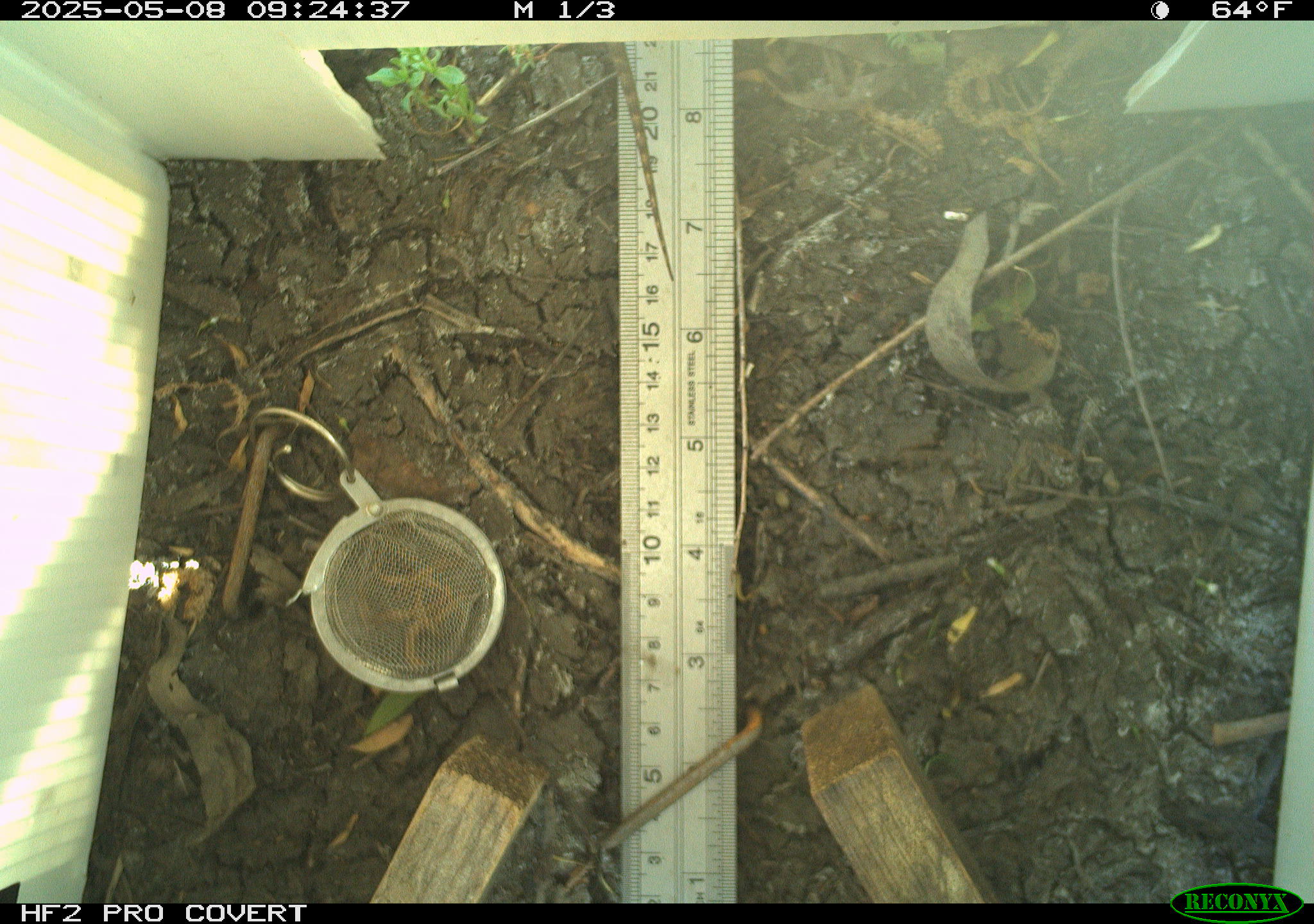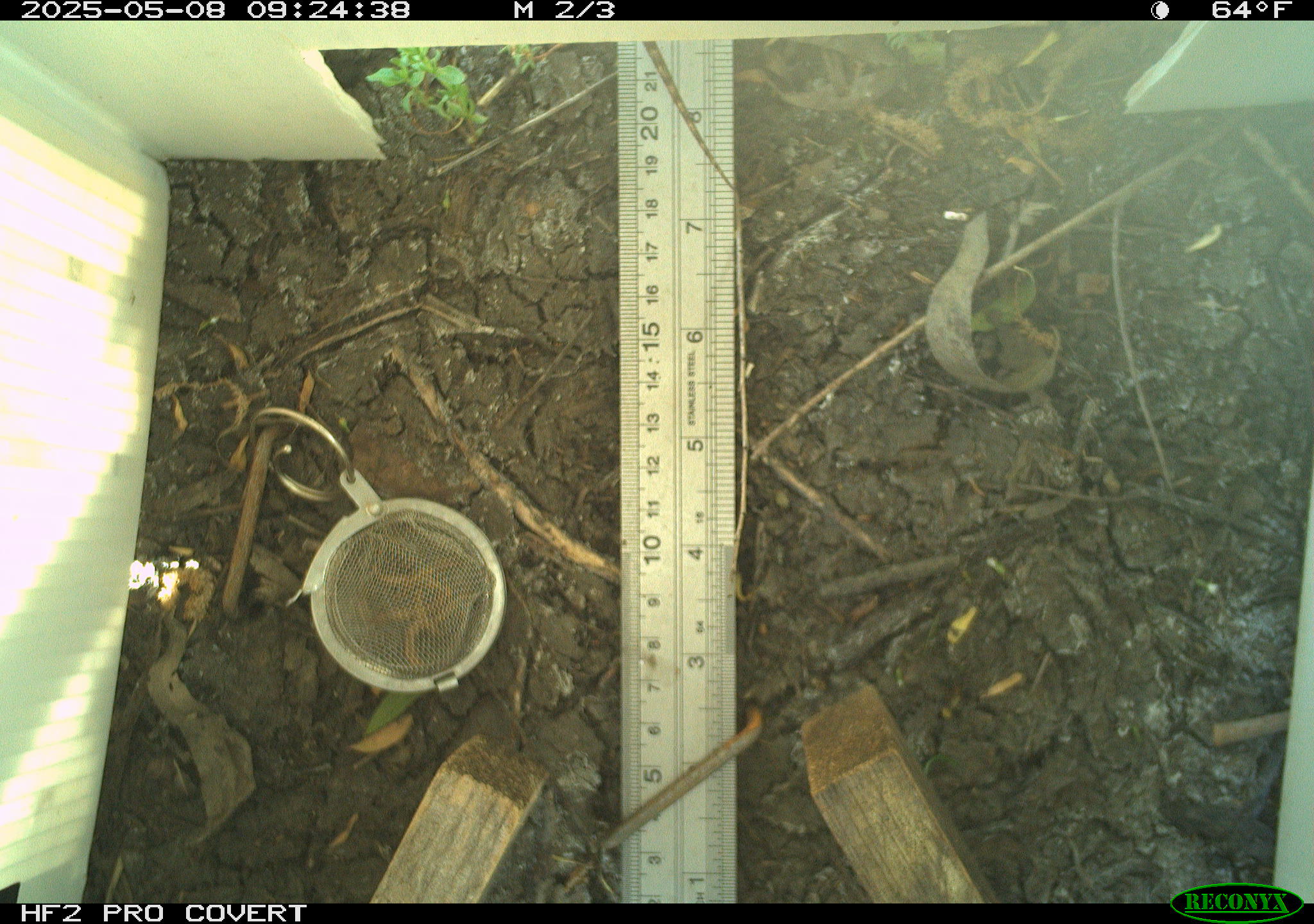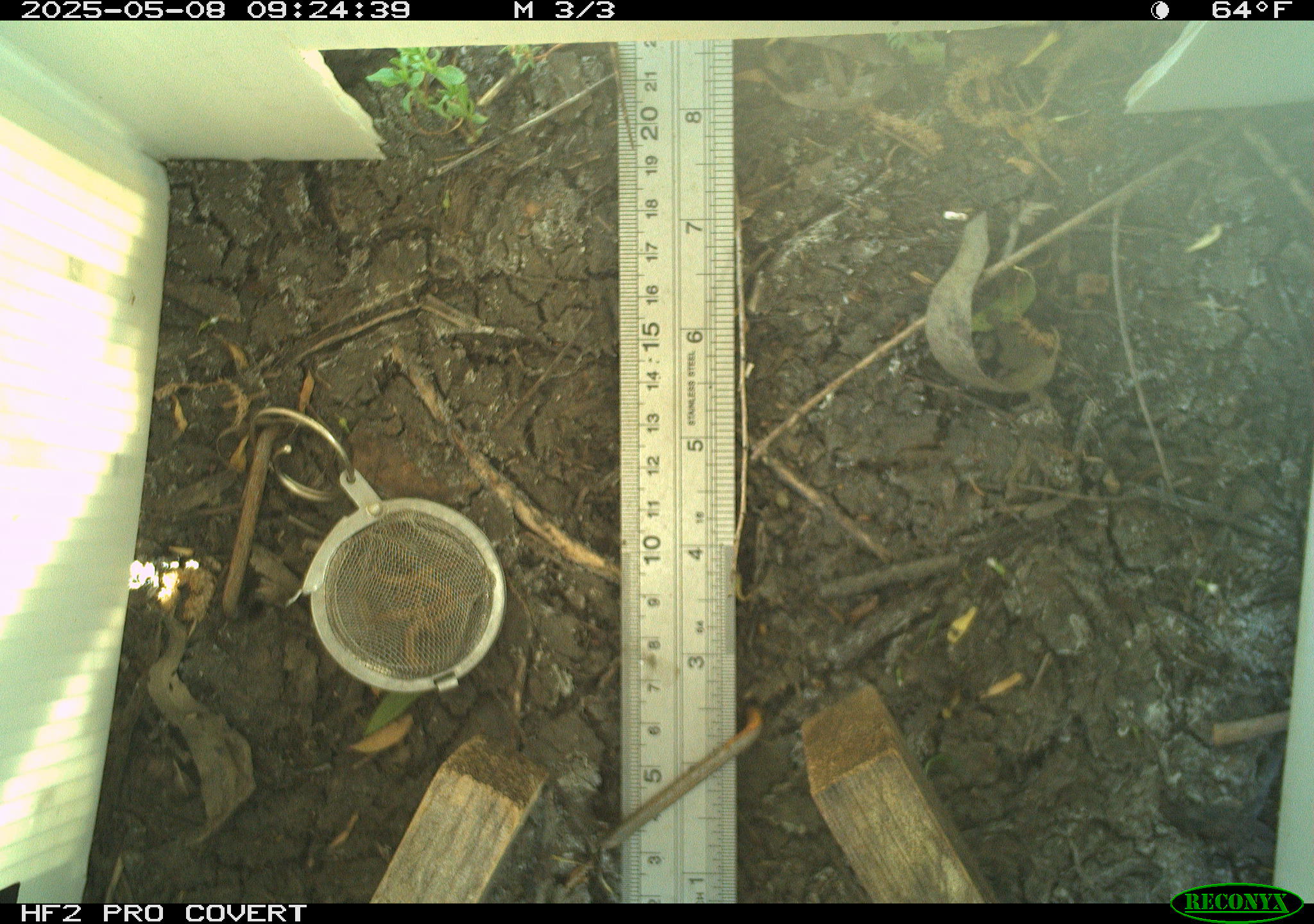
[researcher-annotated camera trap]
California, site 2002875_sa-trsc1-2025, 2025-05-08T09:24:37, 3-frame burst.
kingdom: Animalia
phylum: Chordata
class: Reptilia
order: Squamata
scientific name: Squamata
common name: lizards and snakes